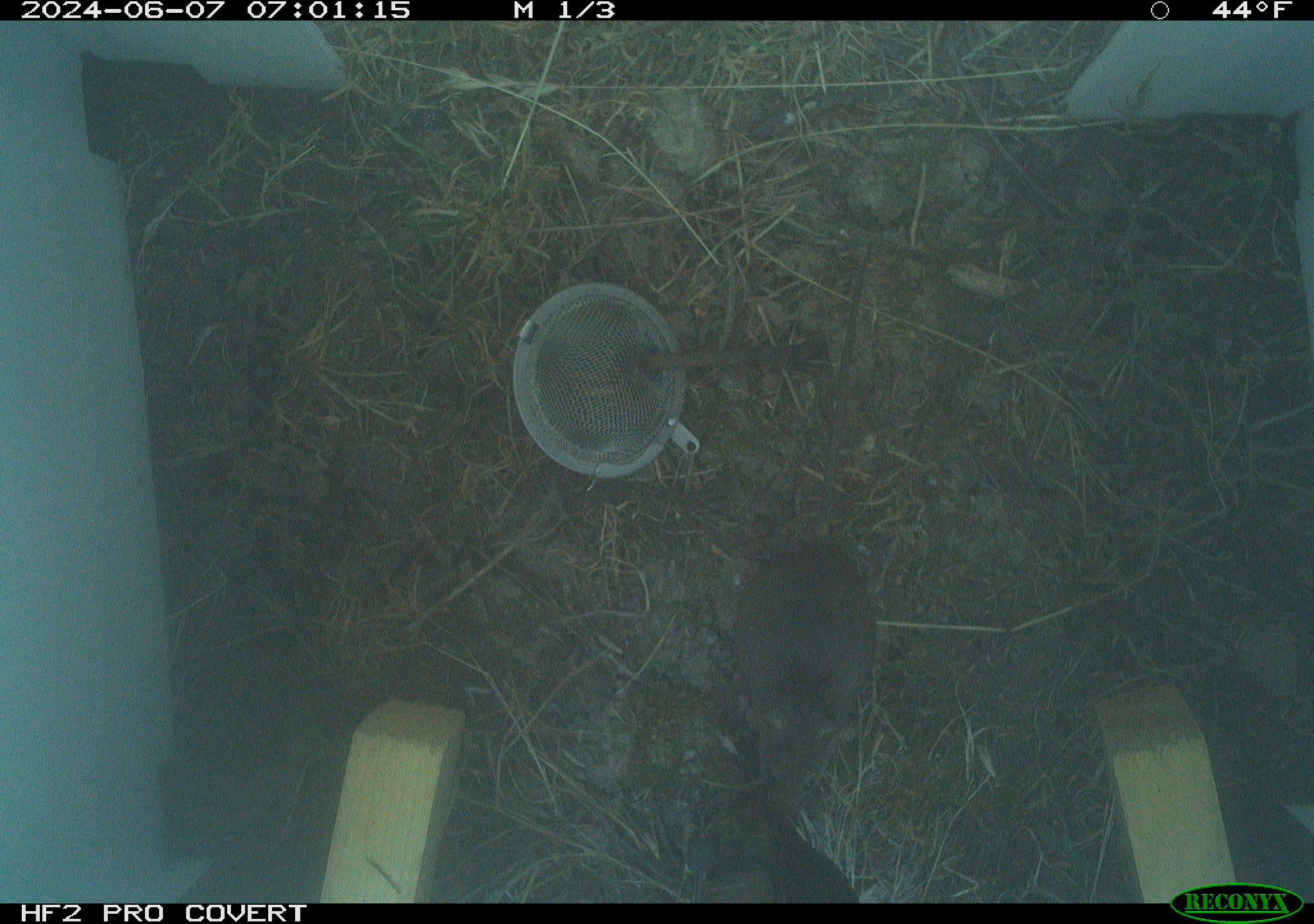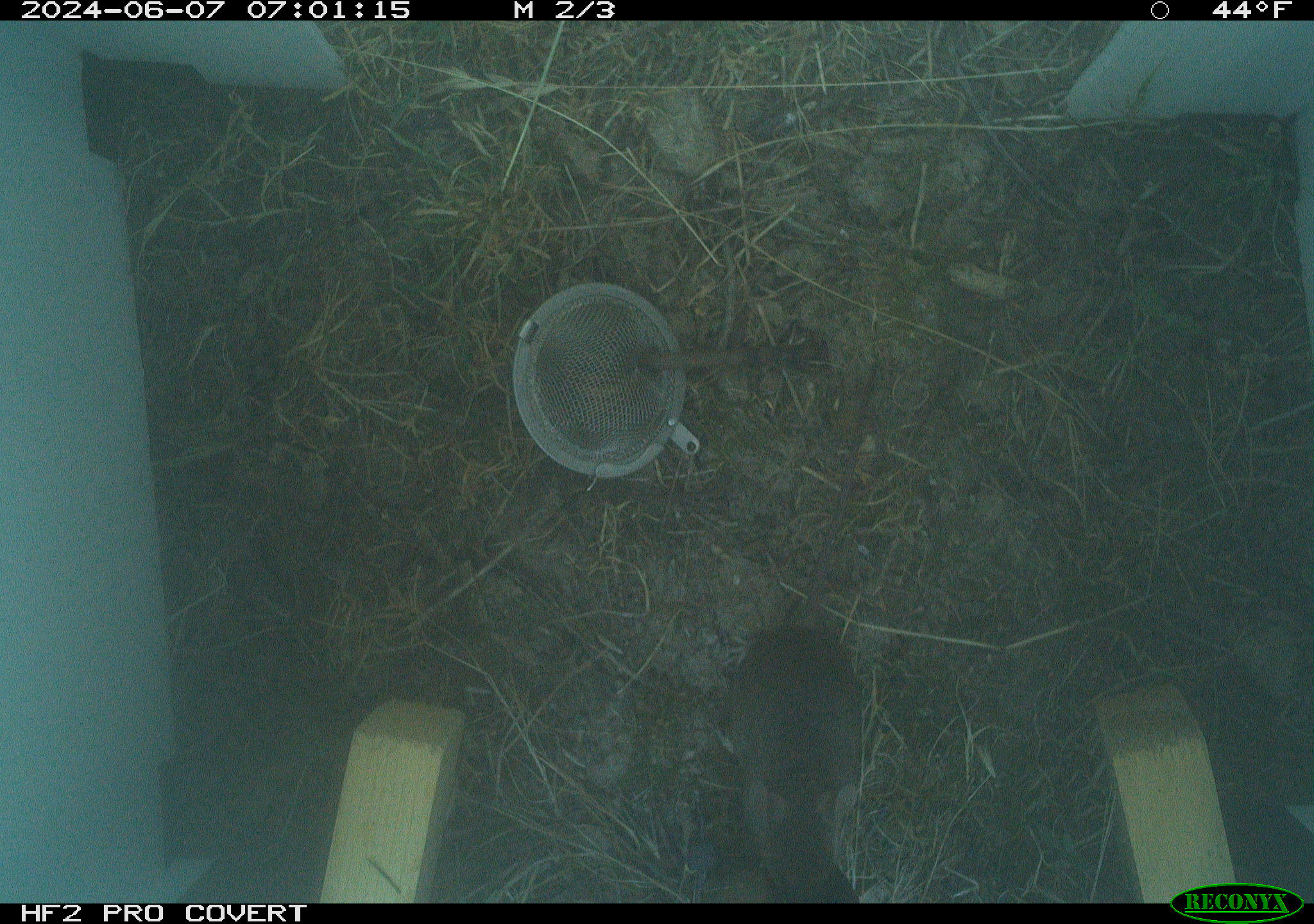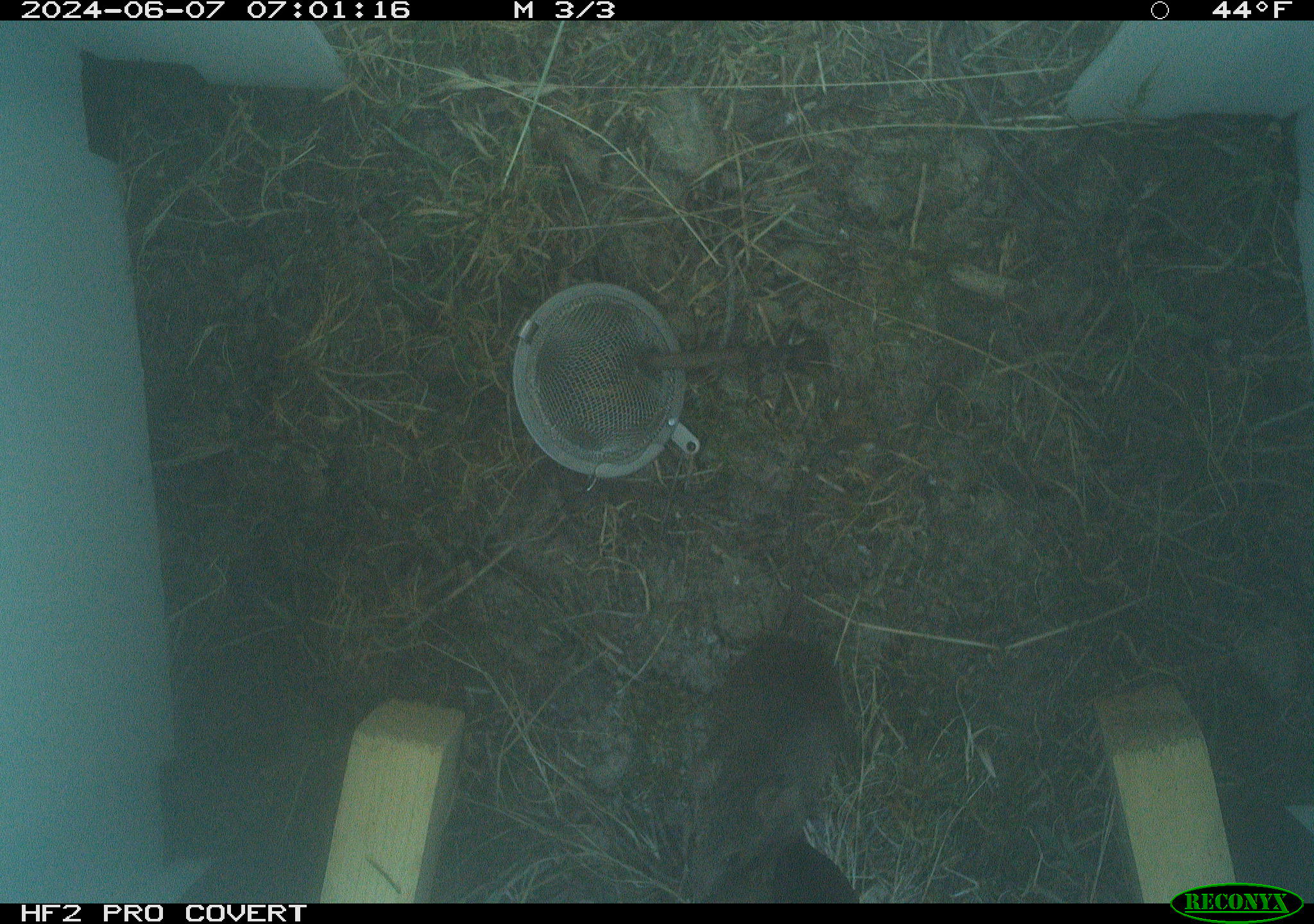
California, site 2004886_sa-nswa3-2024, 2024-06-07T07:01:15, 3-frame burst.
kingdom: Animalia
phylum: Chordata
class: Mammalia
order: Rodentia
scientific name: Rodentia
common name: rodent